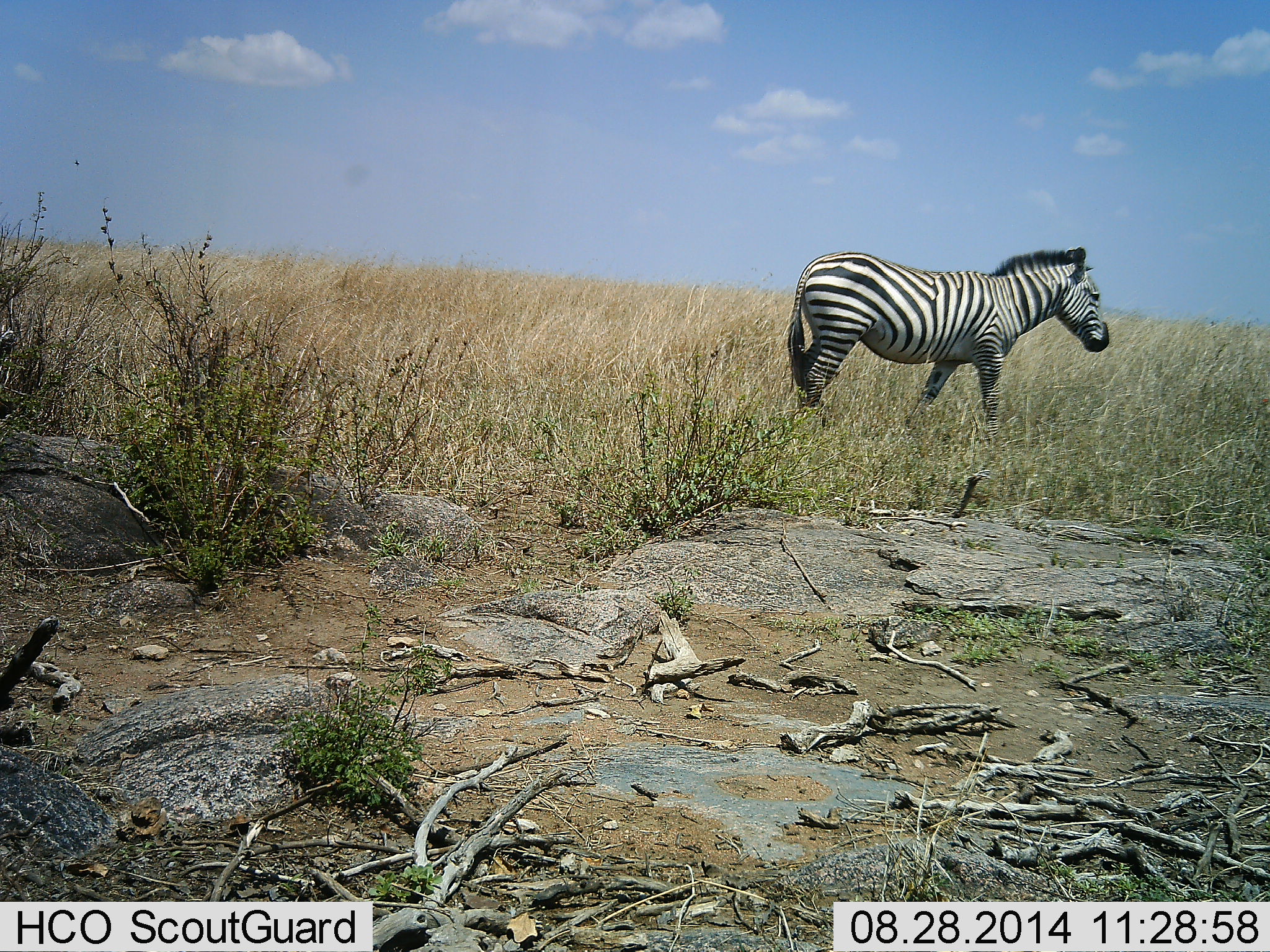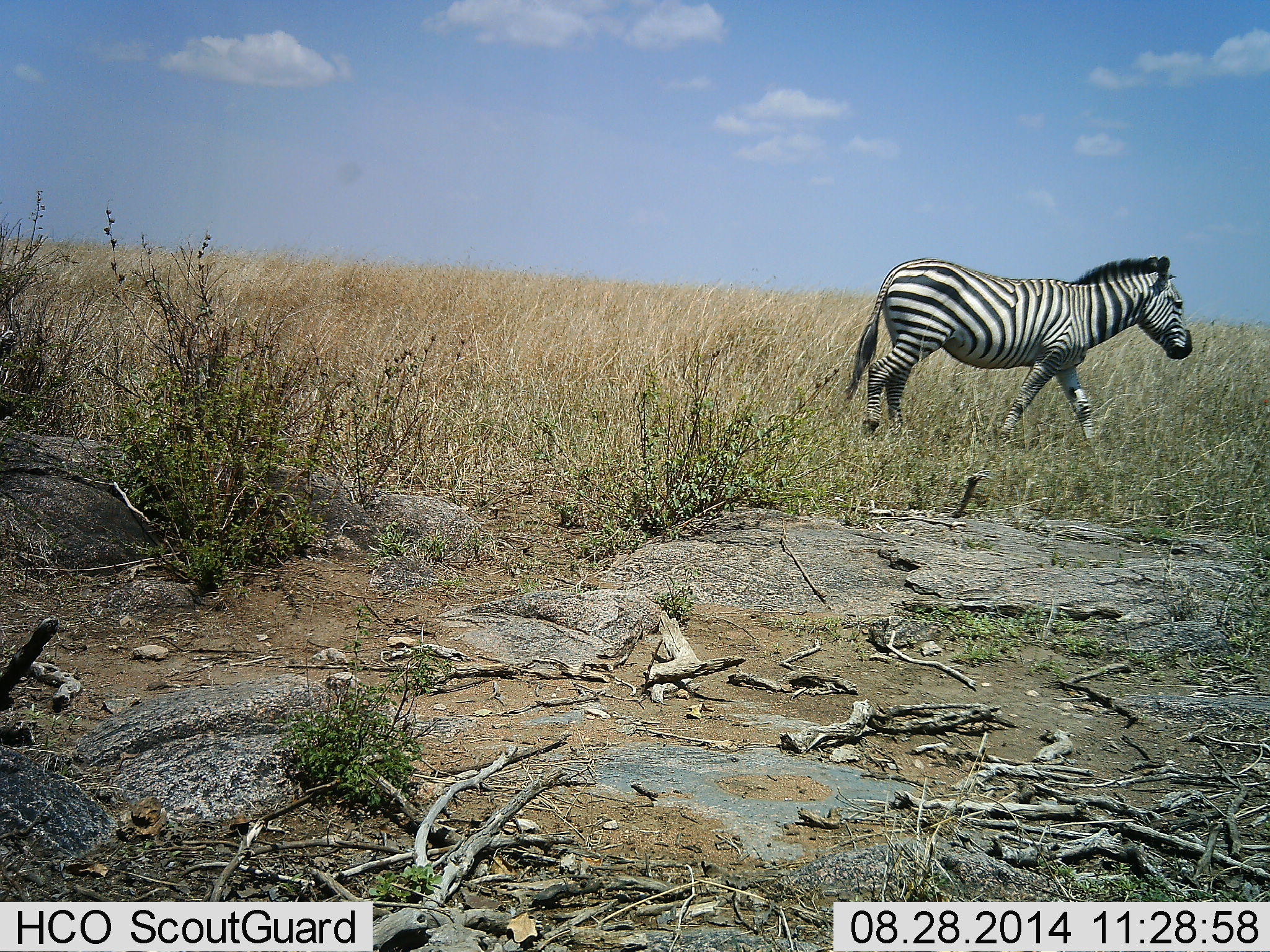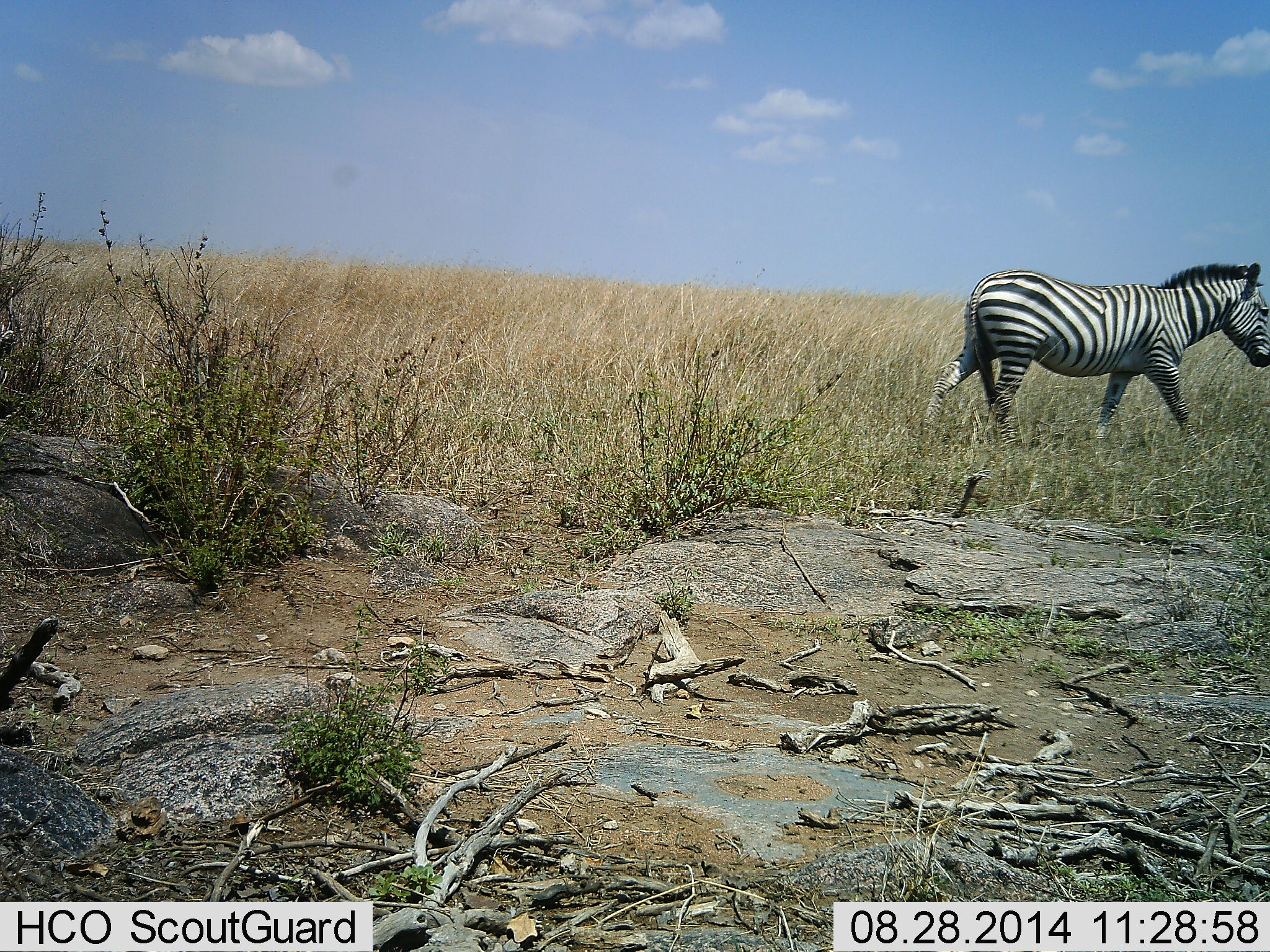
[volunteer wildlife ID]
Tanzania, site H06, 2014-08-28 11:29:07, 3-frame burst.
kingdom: Animalia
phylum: Chordata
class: Mammalia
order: Perissodactyla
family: Equidae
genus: Equus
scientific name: Equus quagga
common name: plains zebra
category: zebra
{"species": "zebra (plains zebra) (Equus quagga)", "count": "1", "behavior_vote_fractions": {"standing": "0%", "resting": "0%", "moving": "100%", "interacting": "0%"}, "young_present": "0%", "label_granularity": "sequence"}